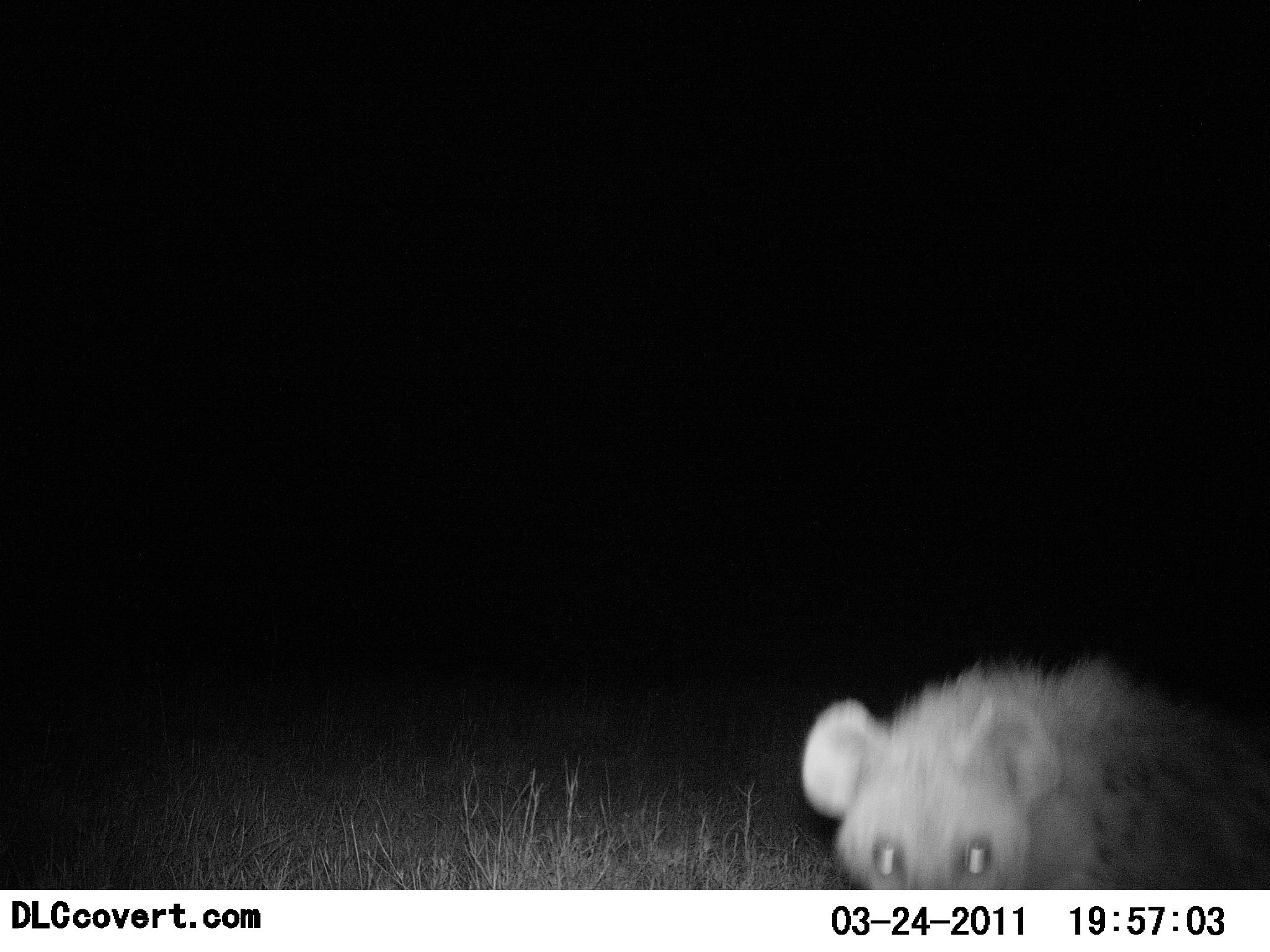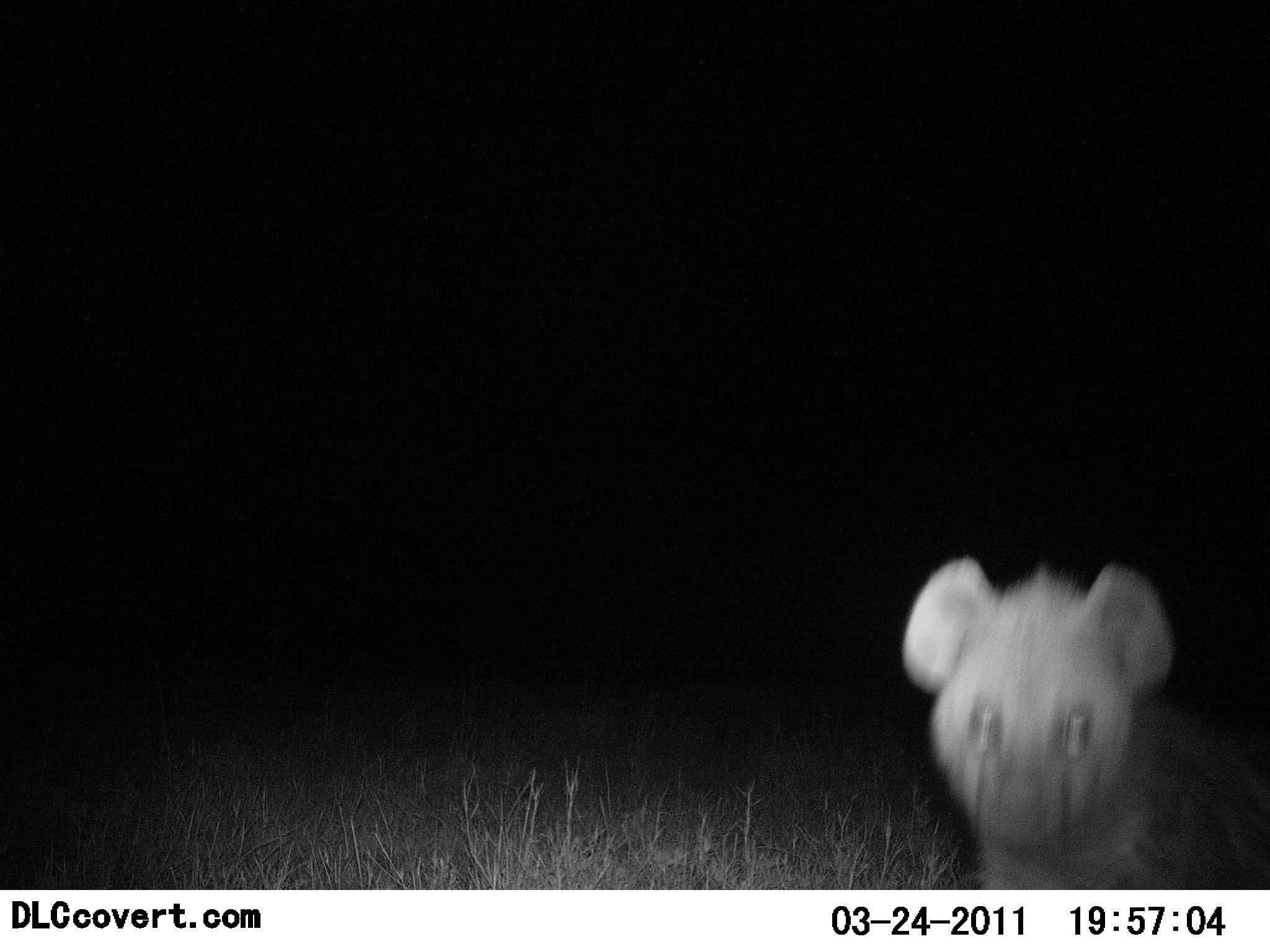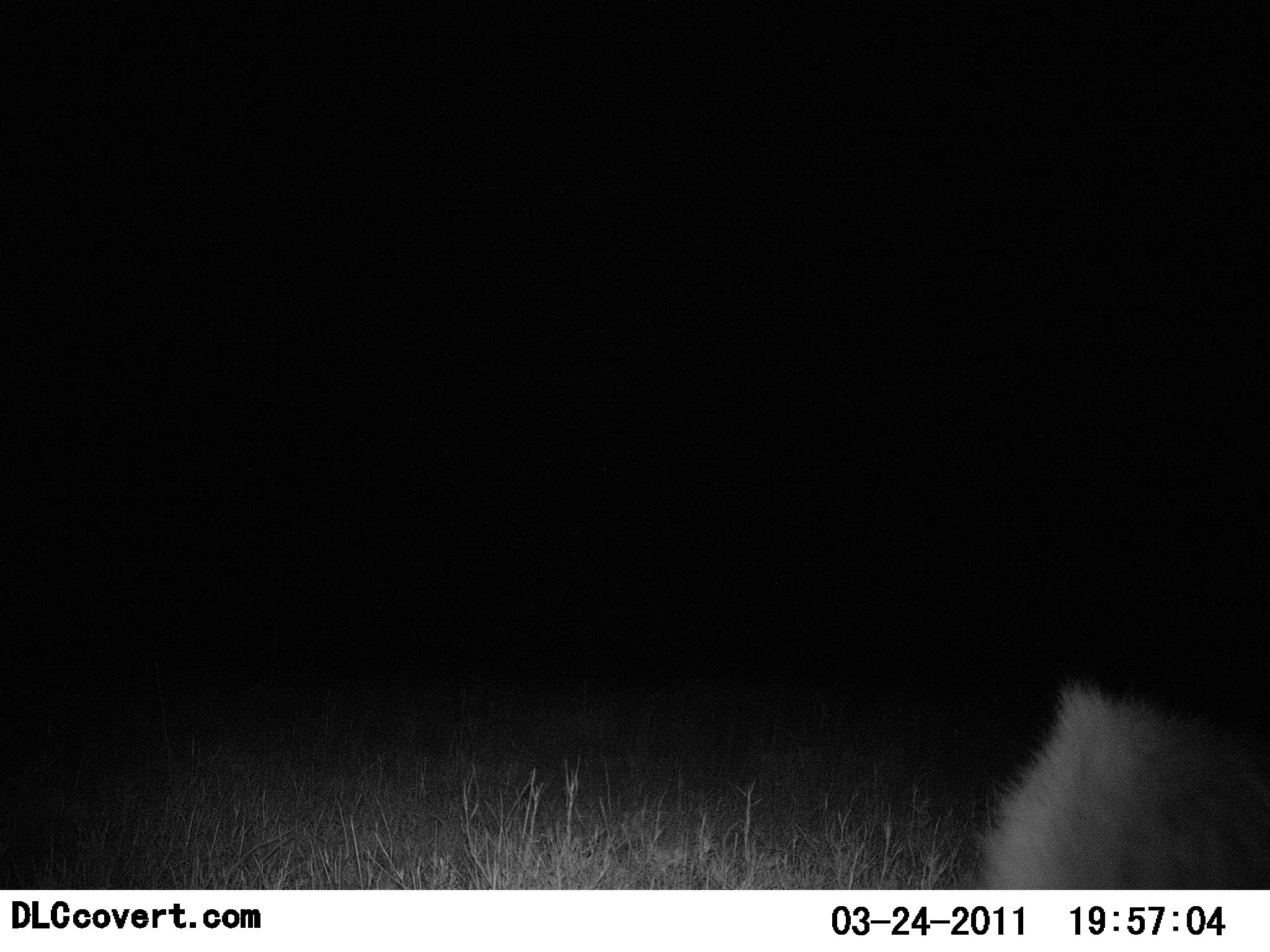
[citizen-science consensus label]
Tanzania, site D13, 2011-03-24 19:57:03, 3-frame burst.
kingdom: Animalia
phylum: Chordata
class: Mammalia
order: Carnivora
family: Hyaenidae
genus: Crocuta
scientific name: Crocuta crocuta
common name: spotted hyena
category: hyenaspotted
Hyenaspotted (spotted hyena) (Crocuta crocuta), count 1. Behavior (volunteer vote fractions): standing 71%, resting 0%, moving 36%, interacting 0%. Young present (vote fraction): 7%. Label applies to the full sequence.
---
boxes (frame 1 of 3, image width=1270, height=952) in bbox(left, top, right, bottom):
animal: bbox(799, 658, 1270, 888)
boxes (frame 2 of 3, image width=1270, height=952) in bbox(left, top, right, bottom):
animal: bbox(902, 557, 1270, 889)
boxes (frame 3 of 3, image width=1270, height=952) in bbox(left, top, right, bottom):
animal: bbox(975, 680, 1270, 890)